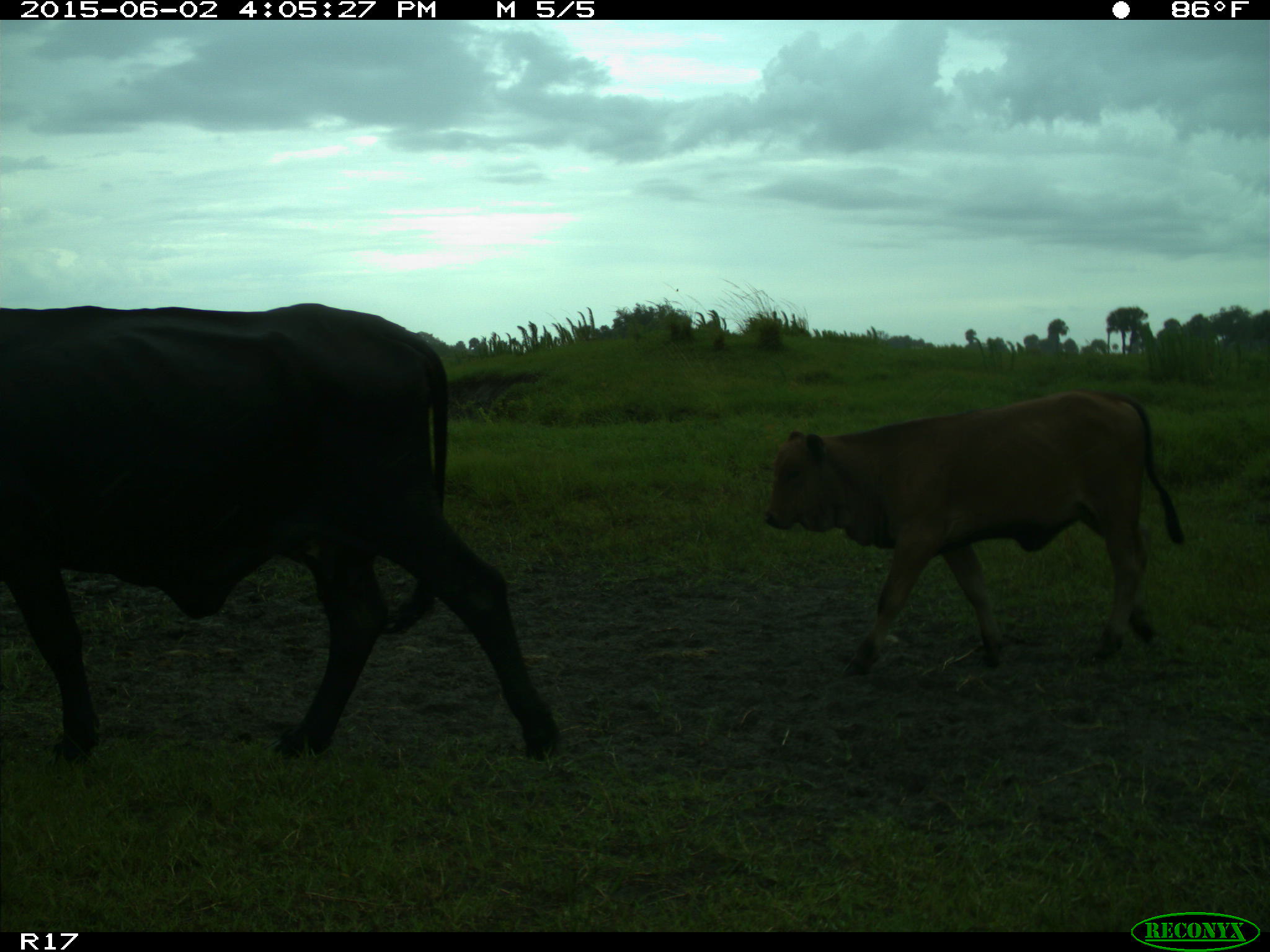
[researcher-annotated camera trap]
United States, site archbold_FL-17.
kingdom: Animalia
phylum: Chordata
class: Mammalia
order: Artiodactyla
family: Bovidae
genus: Bos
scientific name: Bos taurus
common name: domestic cow